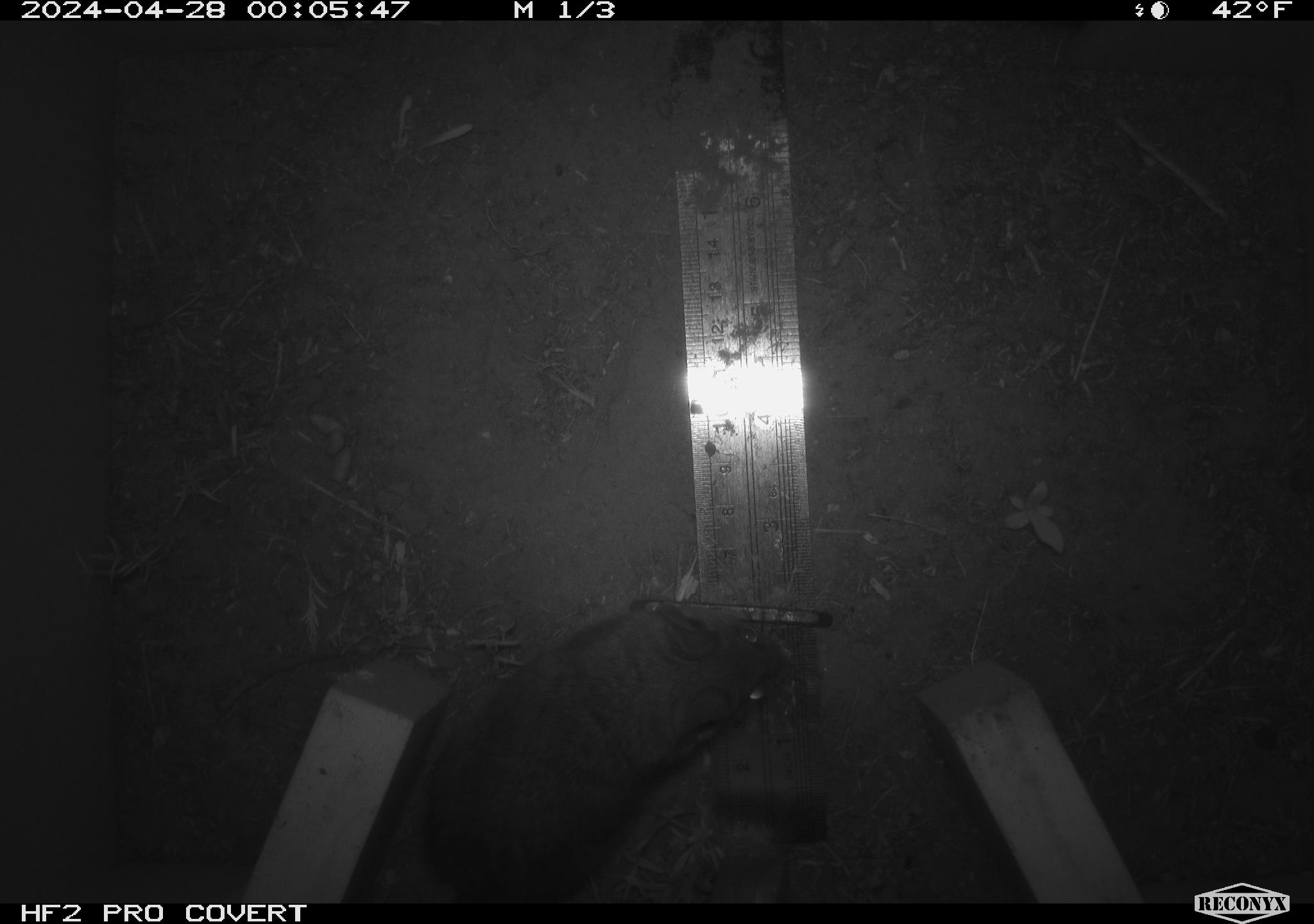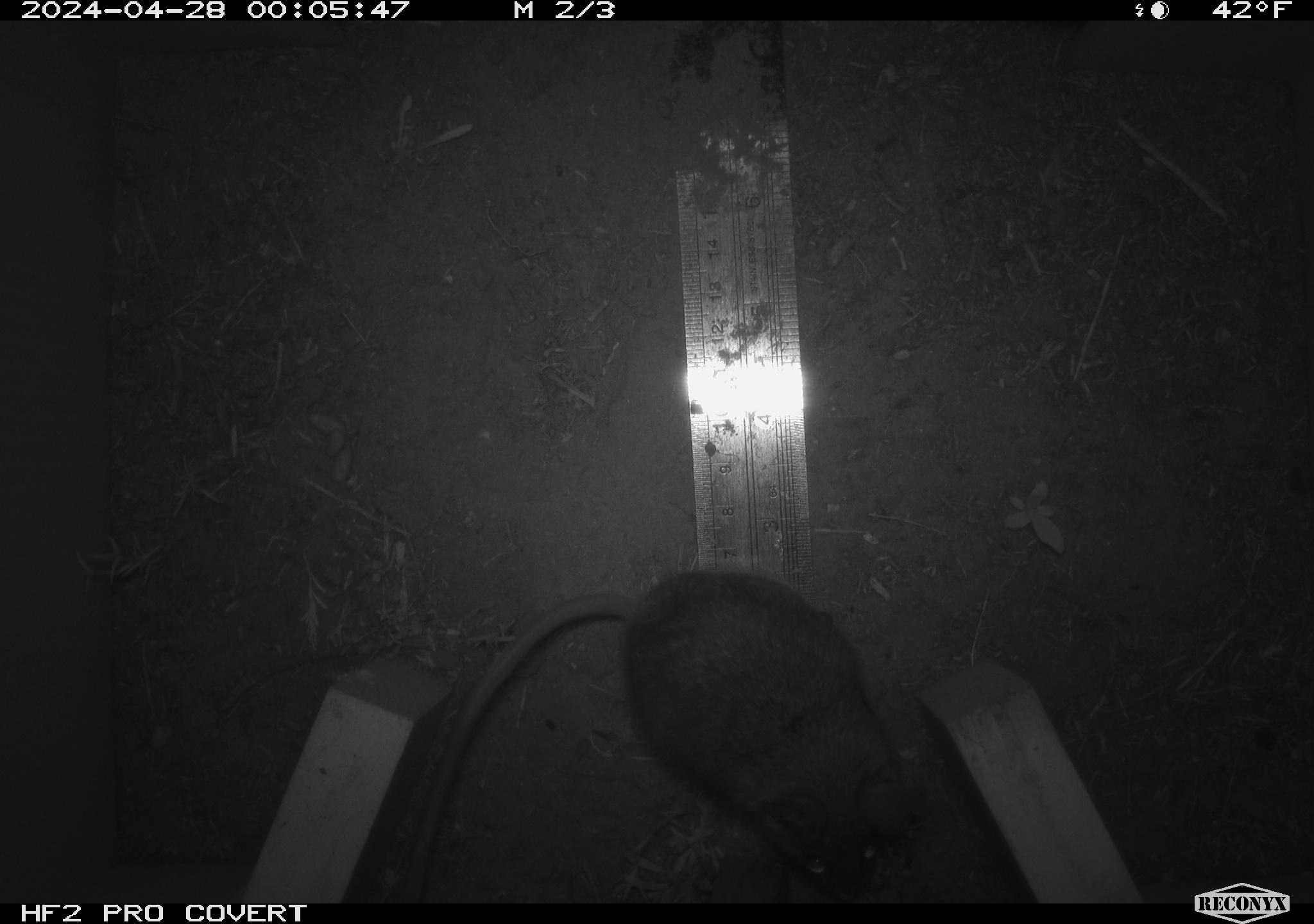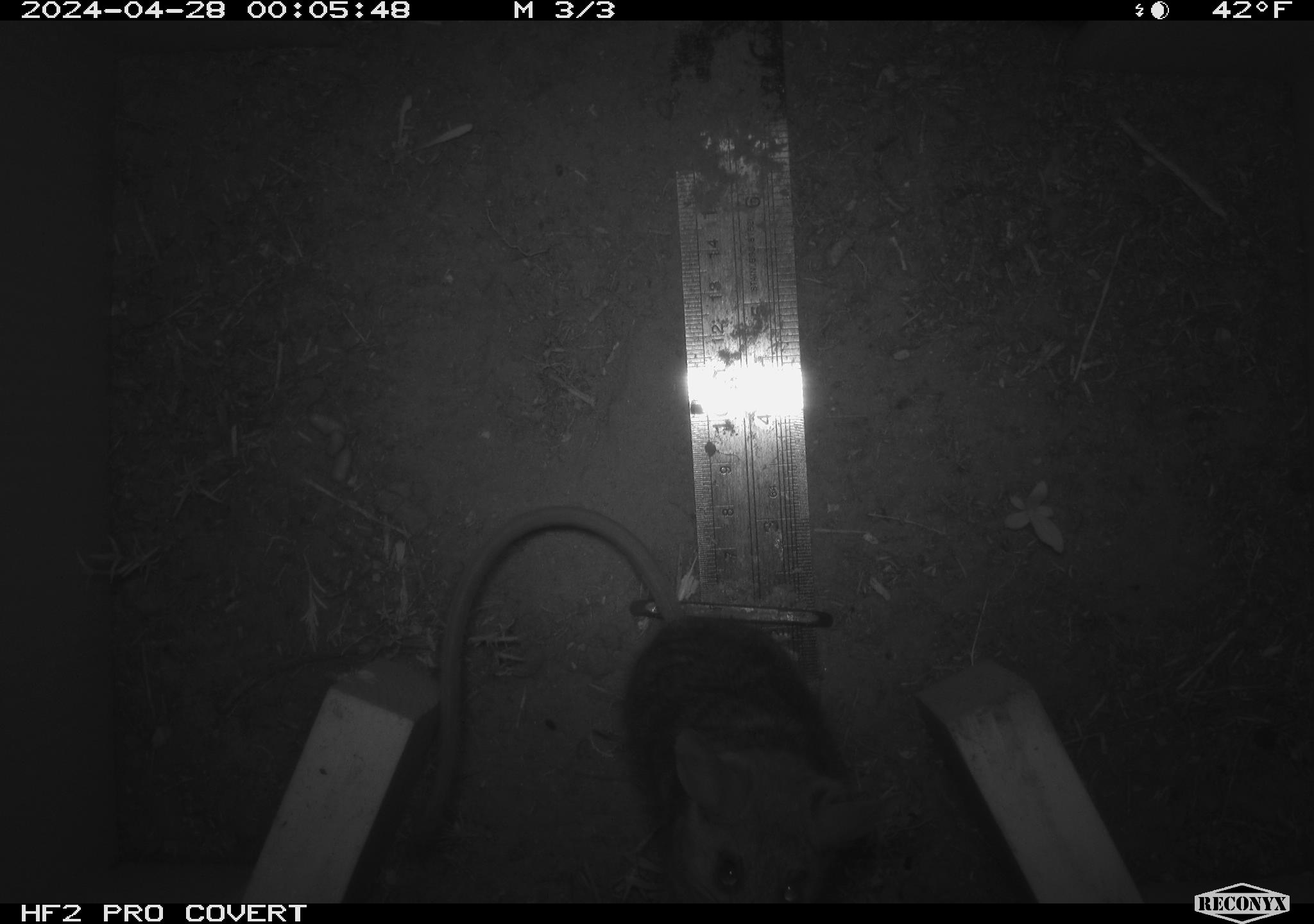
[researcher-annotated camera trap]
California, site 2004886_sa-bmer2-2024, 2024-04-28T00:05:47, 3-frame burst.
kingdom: Animalia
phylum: Chordata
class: Mammalia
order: Rodentia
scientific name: Rodentia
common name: woodrat or rat or mouse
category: woodrat or rat or mouse species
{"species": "woodrat or rat or mouse species (woodrat or rat or mouse) (Rodentia)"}